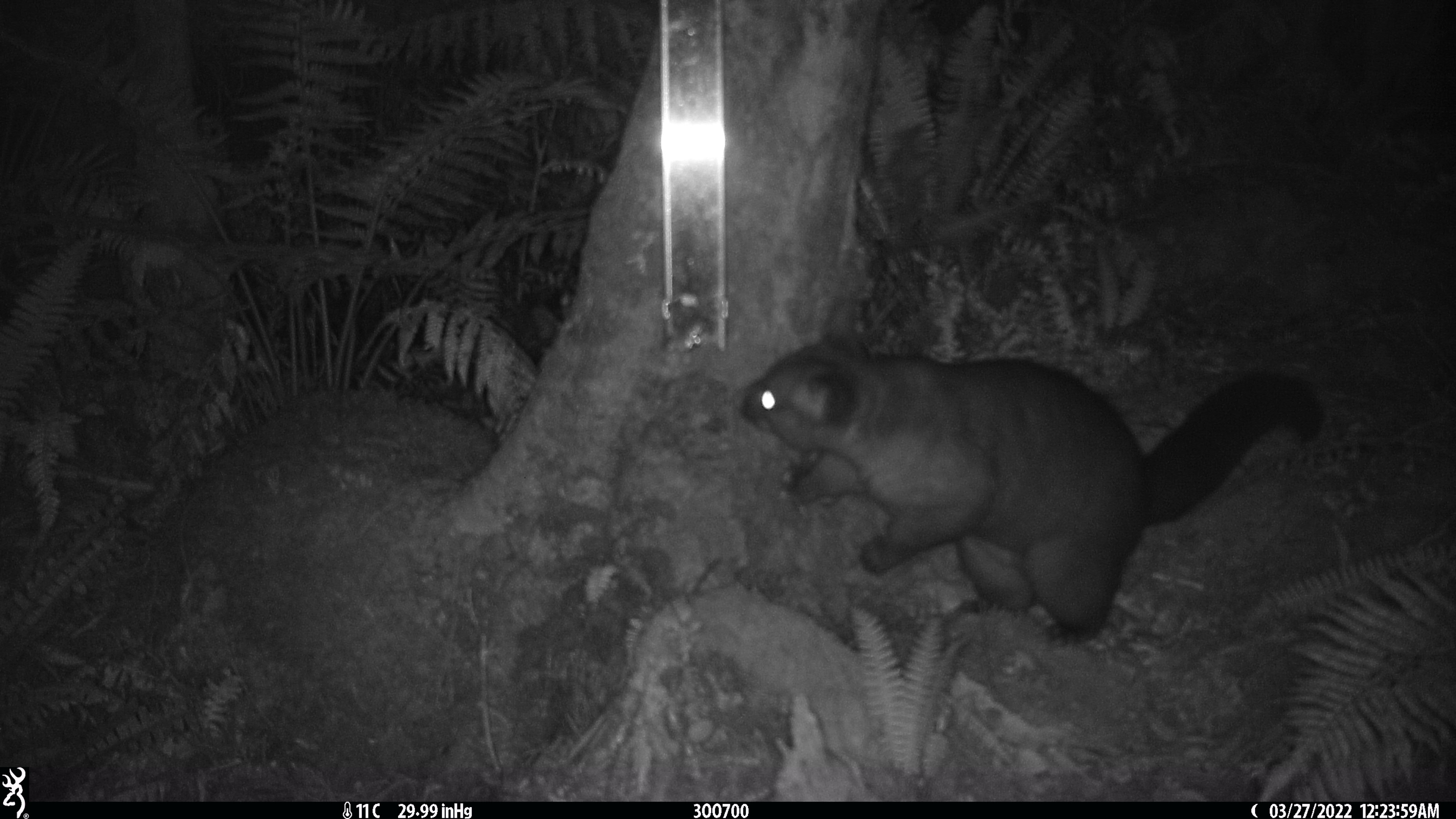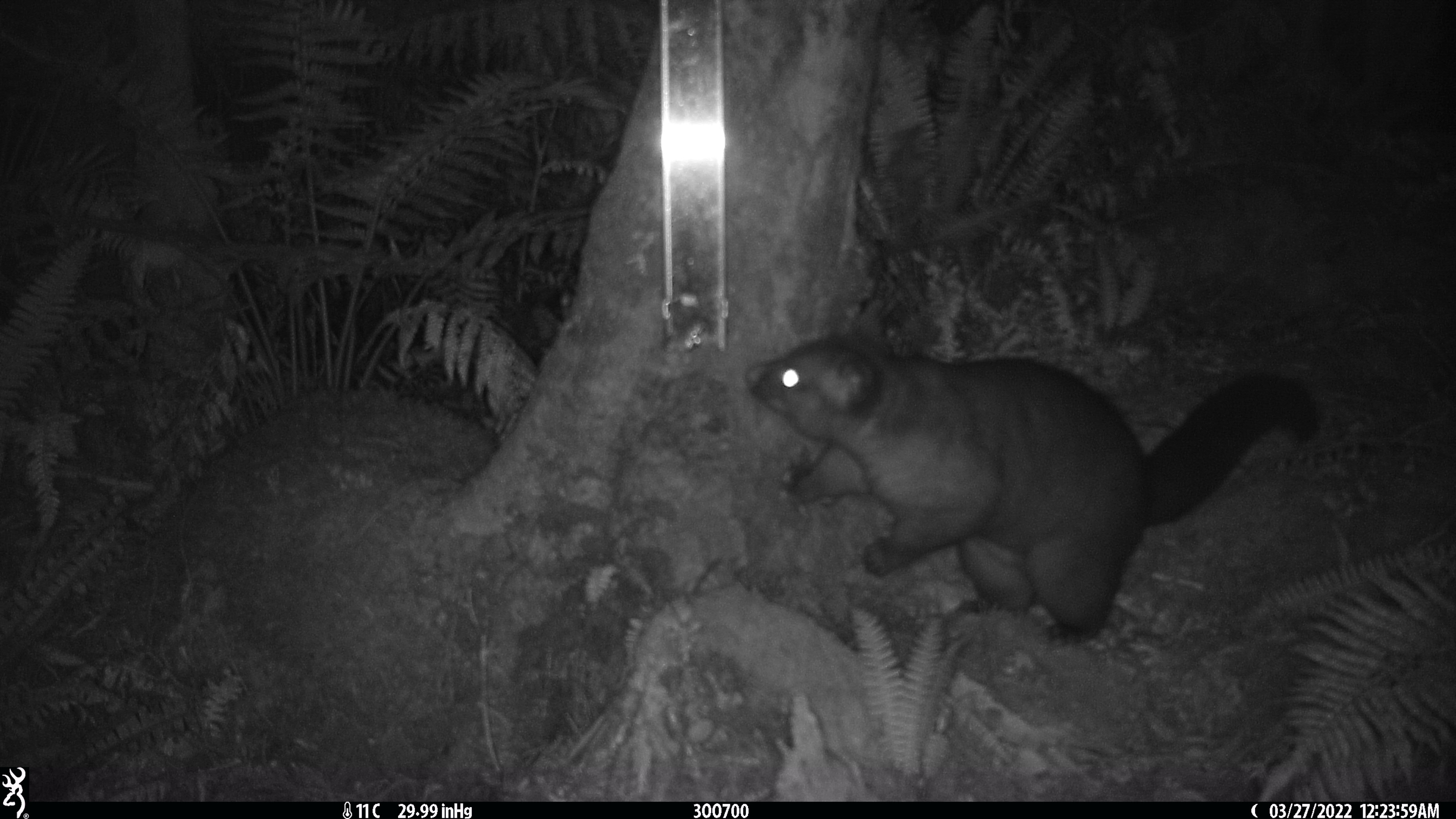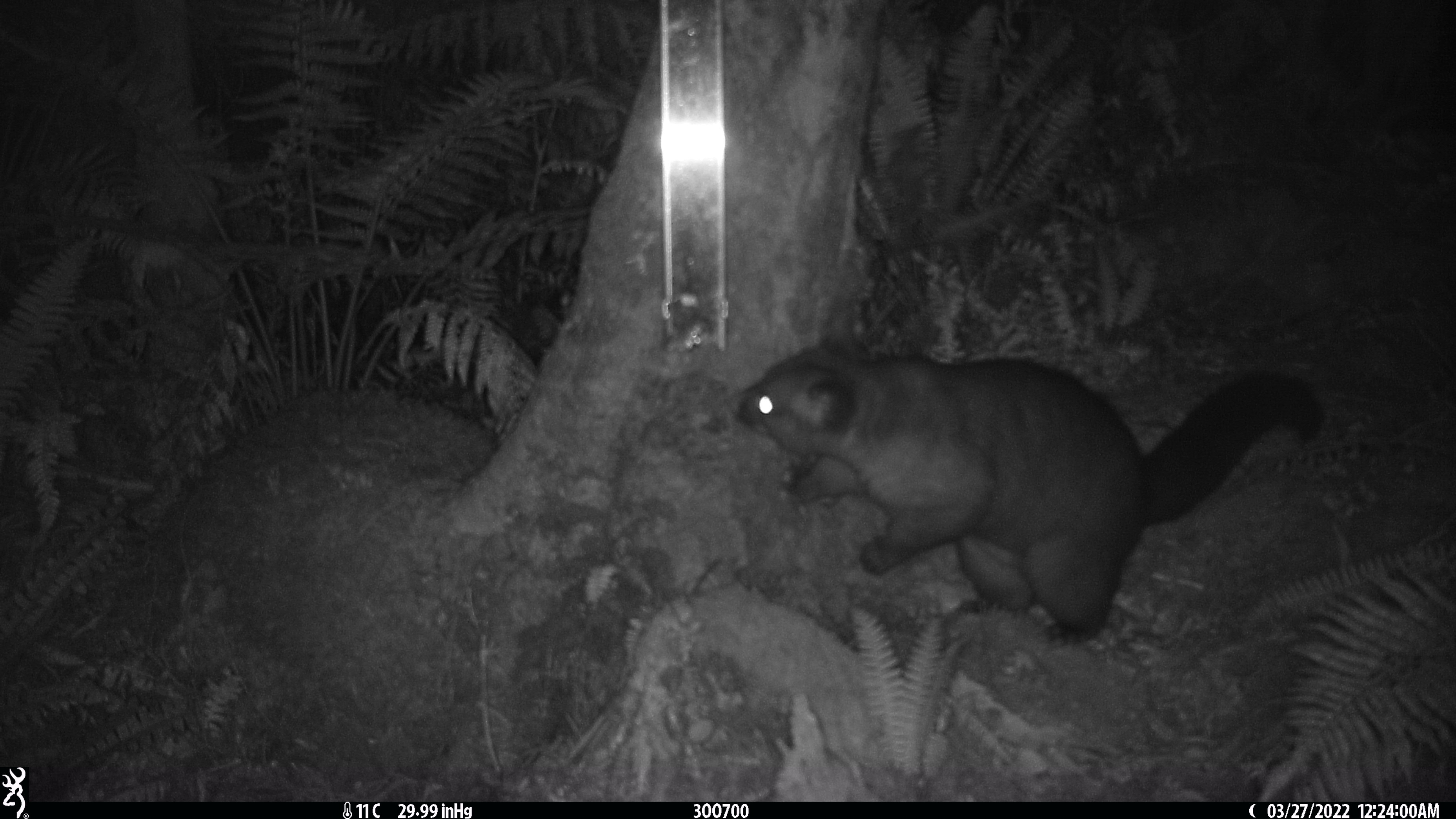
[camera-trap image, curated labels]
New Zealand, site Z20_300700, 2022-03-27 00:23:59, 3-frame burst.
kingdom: Animalia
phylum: Chordata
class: Mammalia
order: Diprotodontia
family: Phalangeridae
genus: Trichosurus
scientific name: Trichosurus vulpecula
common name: common brushtail possum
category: possum